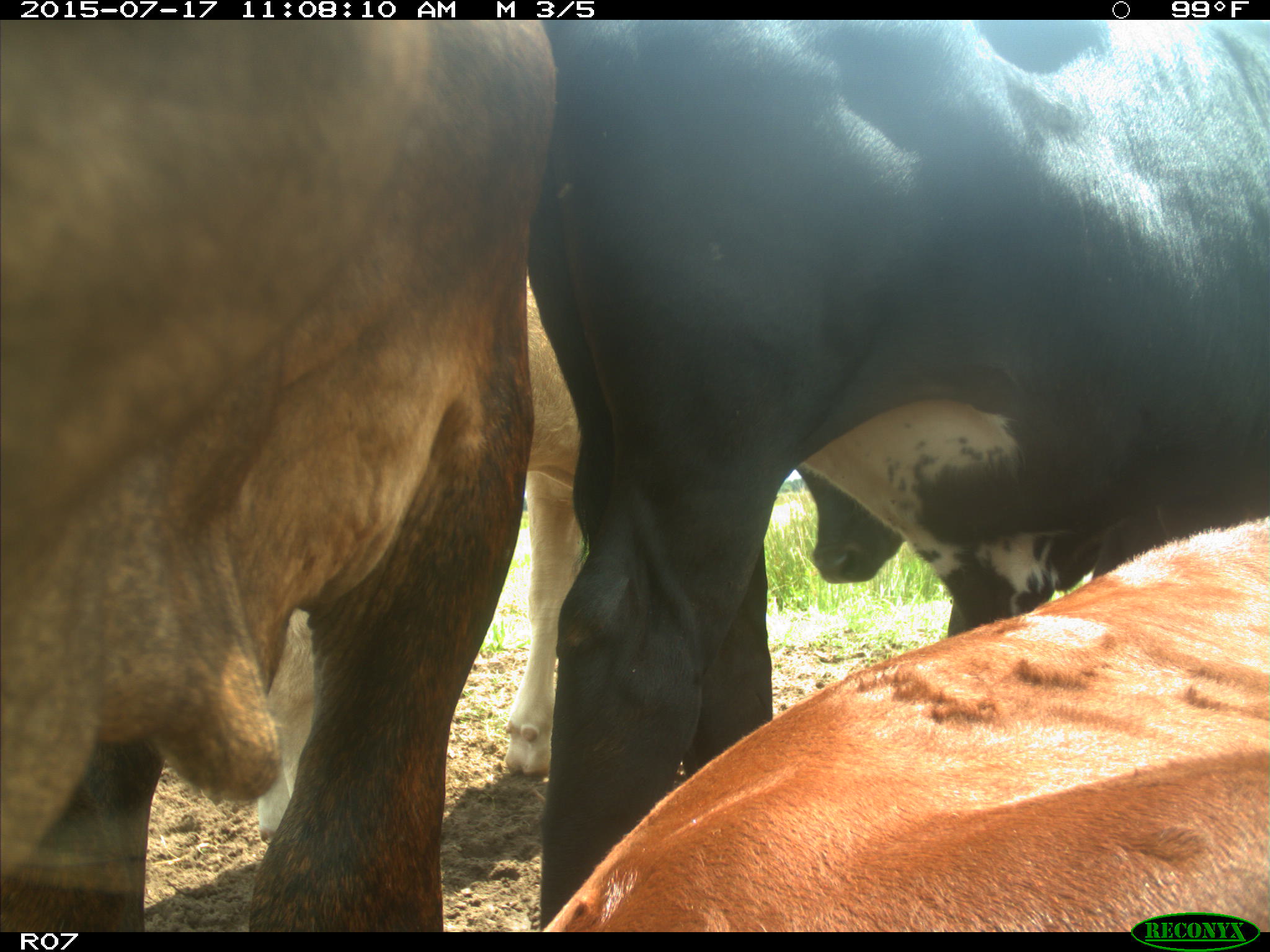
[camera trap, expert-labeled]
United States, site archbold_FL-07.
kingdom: Animalia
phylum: Chordata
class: Mammalia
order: Artiodactyla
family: Bovidae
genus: Bos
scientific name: Bos taurus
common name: domestic cow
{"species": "Bos taurus (domestic cow)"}